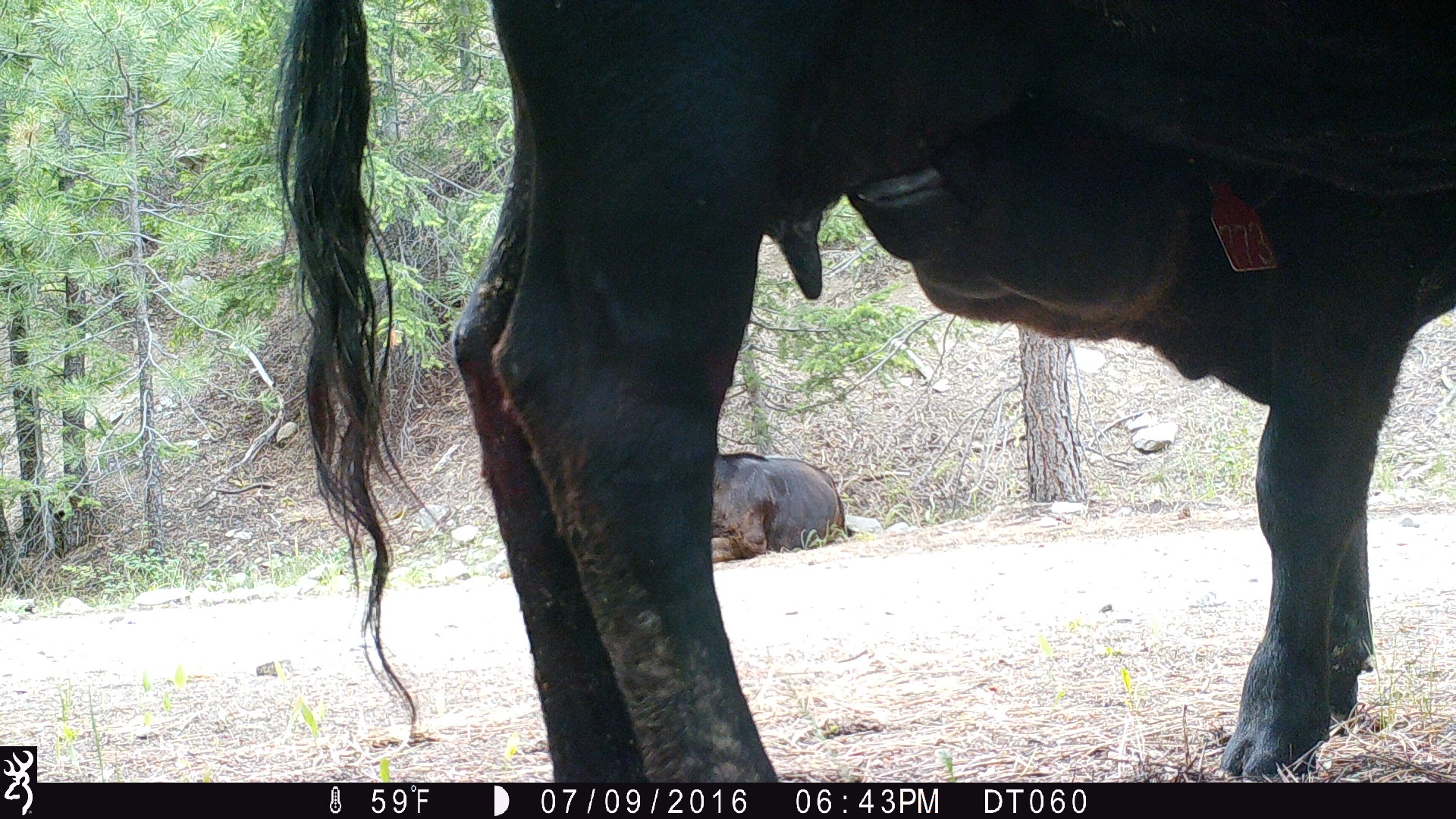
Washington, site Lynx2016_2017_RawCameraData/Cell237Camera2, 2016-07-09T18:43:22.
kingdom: Animalia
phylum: Chordata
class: Mammalia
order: Artiodactyla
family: Bovidae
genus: Bos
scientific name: Bos taurus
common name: domestic cattle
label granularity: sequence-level